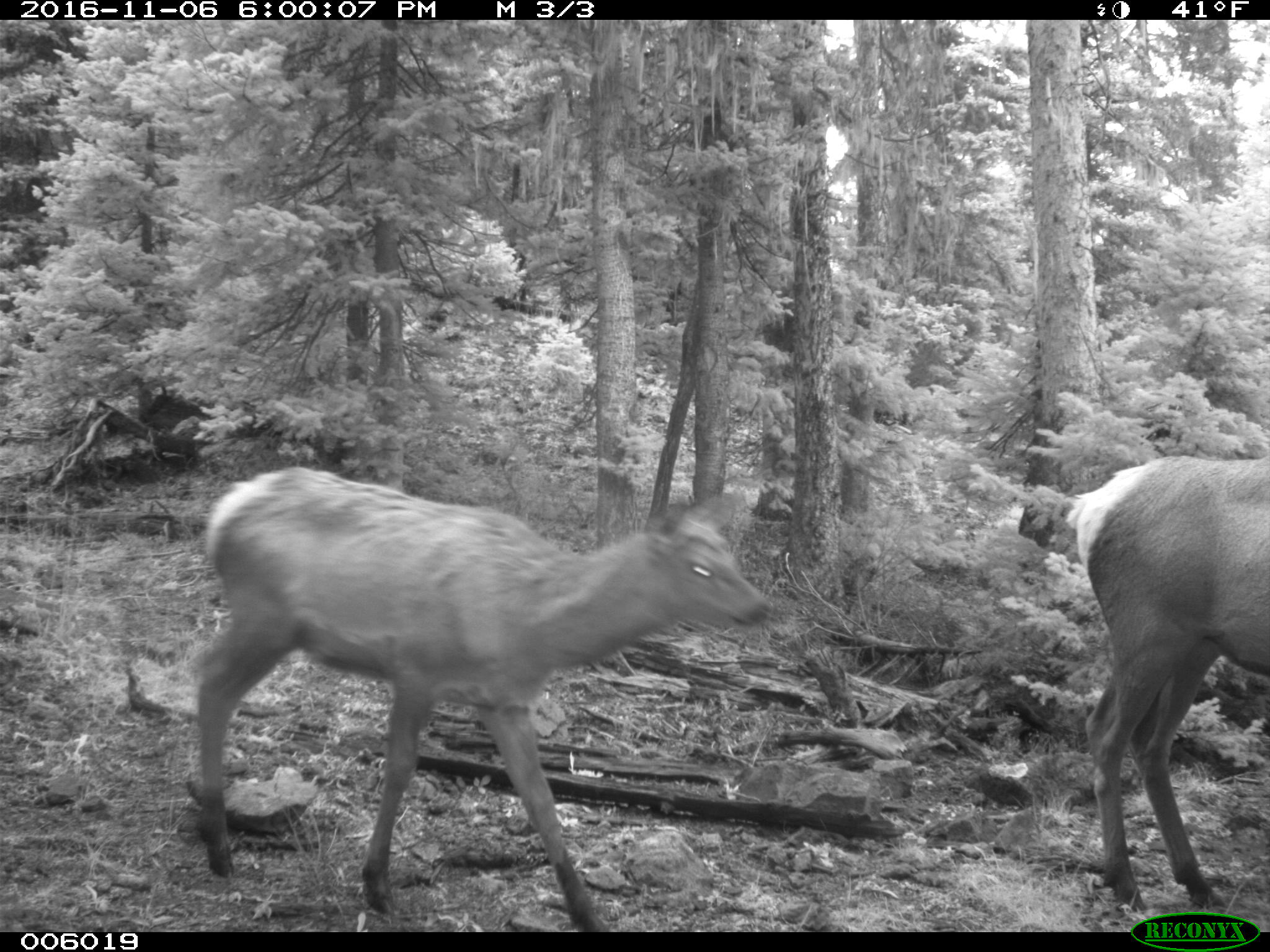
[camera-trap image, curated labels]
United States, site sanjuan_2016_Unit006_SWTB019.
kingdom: Animalia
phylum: Chordata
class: Mammalia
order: Artiodactyla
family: Cervidae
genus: Cervus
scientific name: Cervus elaphus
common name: red deer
Cervus elaphus (red deer).